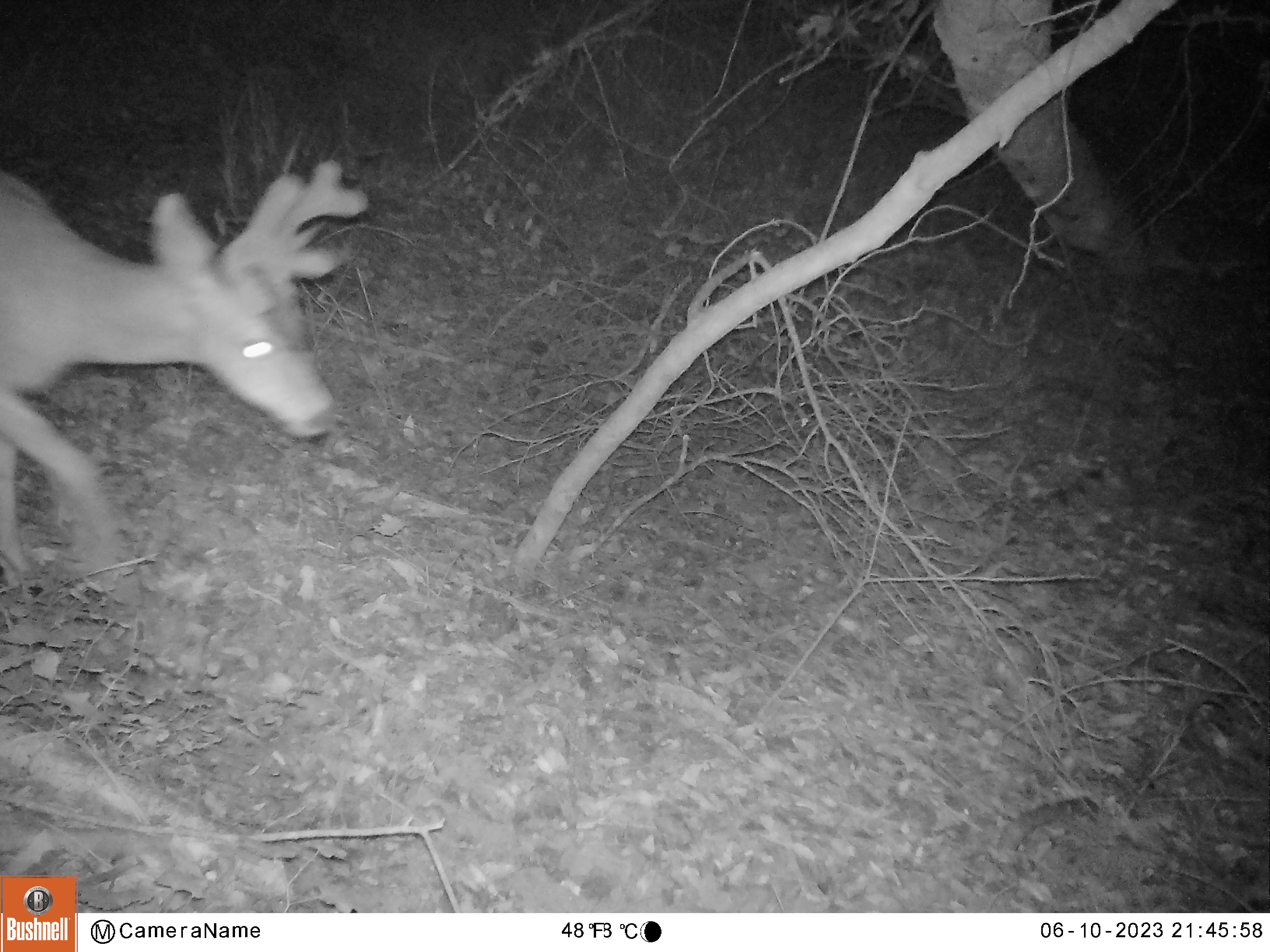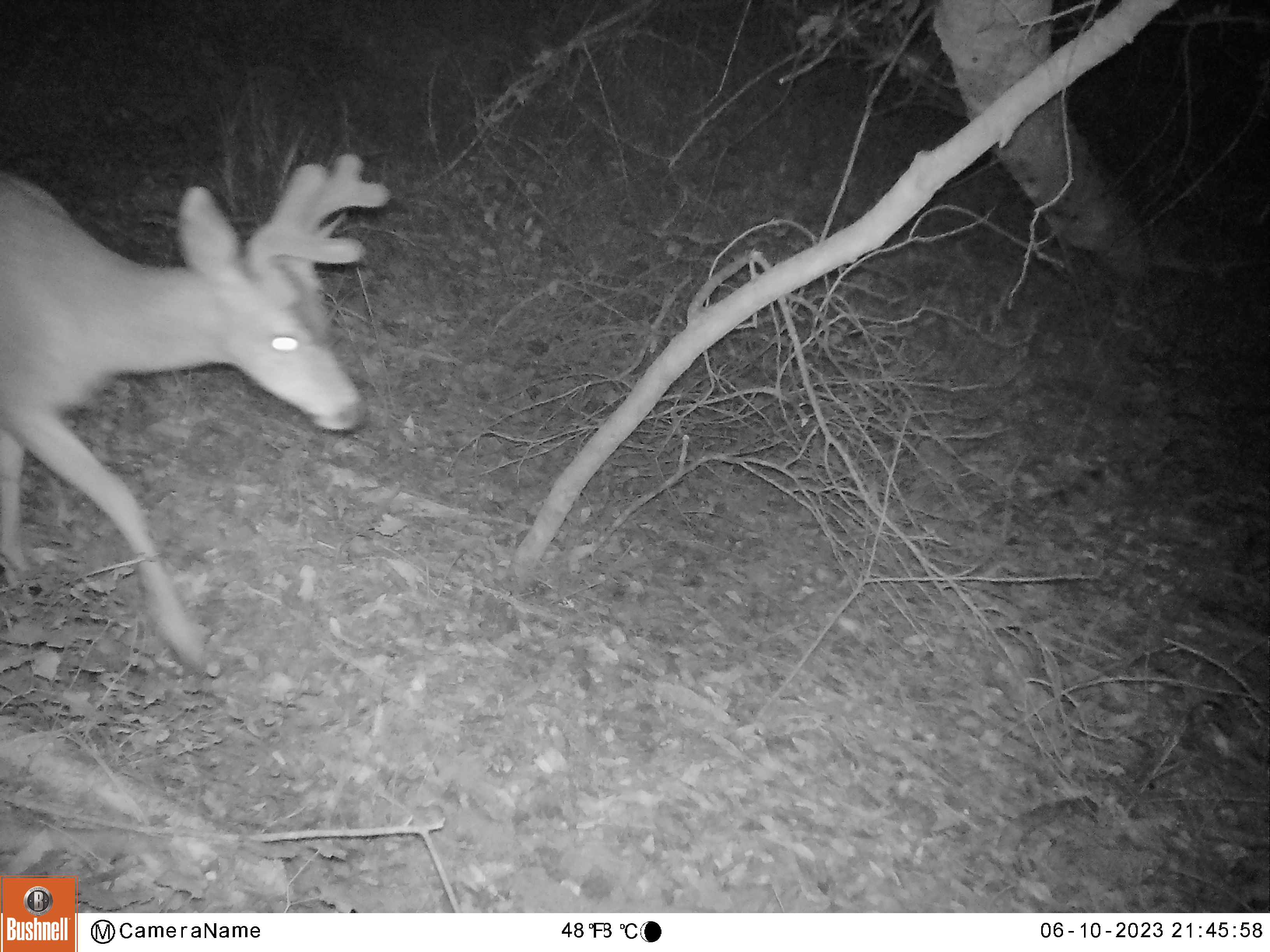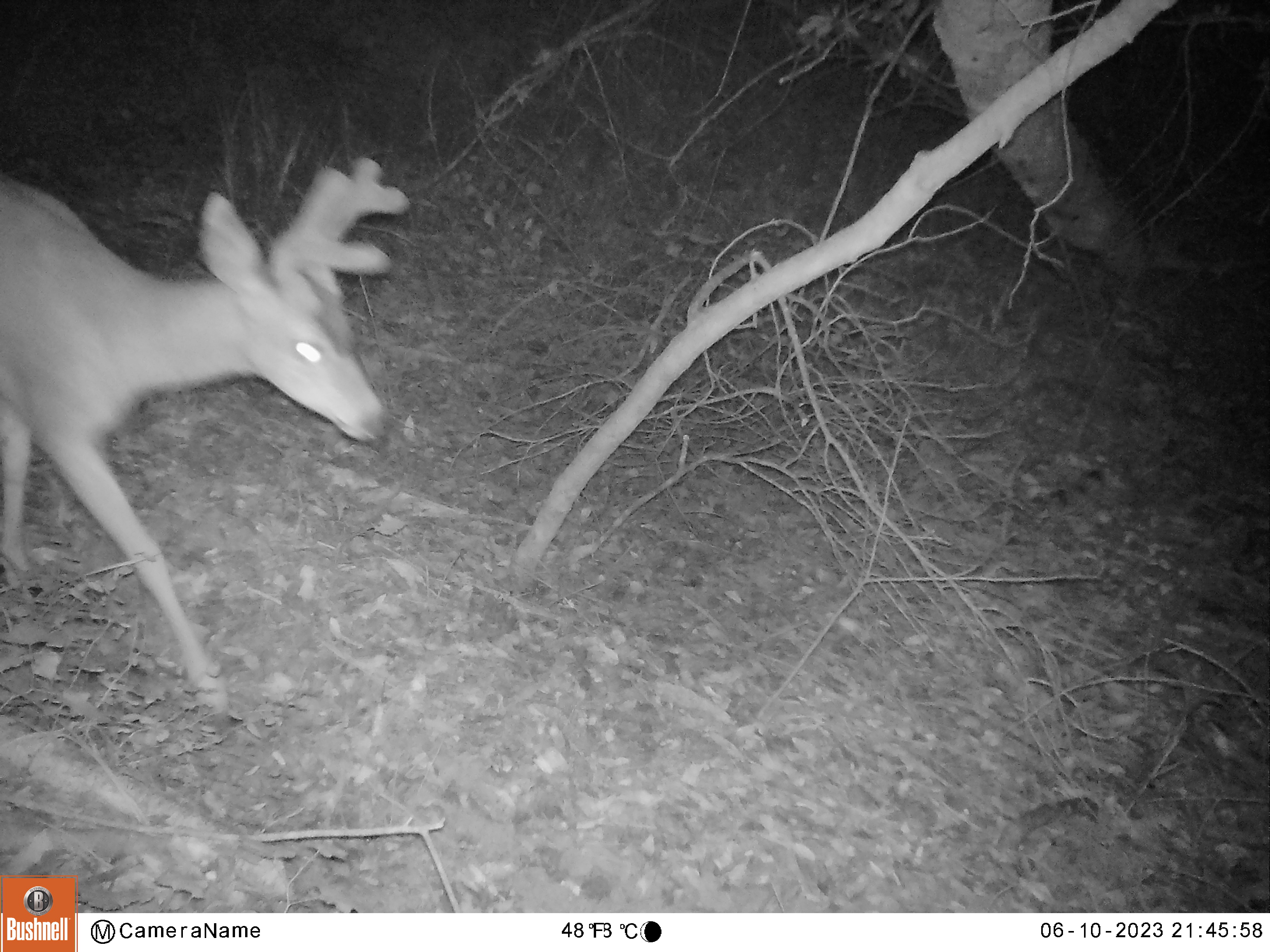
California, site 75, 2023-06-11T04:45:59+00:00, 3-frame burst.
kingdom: Animalia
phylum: Chordata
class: Mammalia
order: Artiodactyla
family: Cervidae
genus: Odocoileus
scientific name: Odocoileus hemionus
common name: mule deer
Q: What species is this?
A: Mule deer (Odocoileus hemionus).